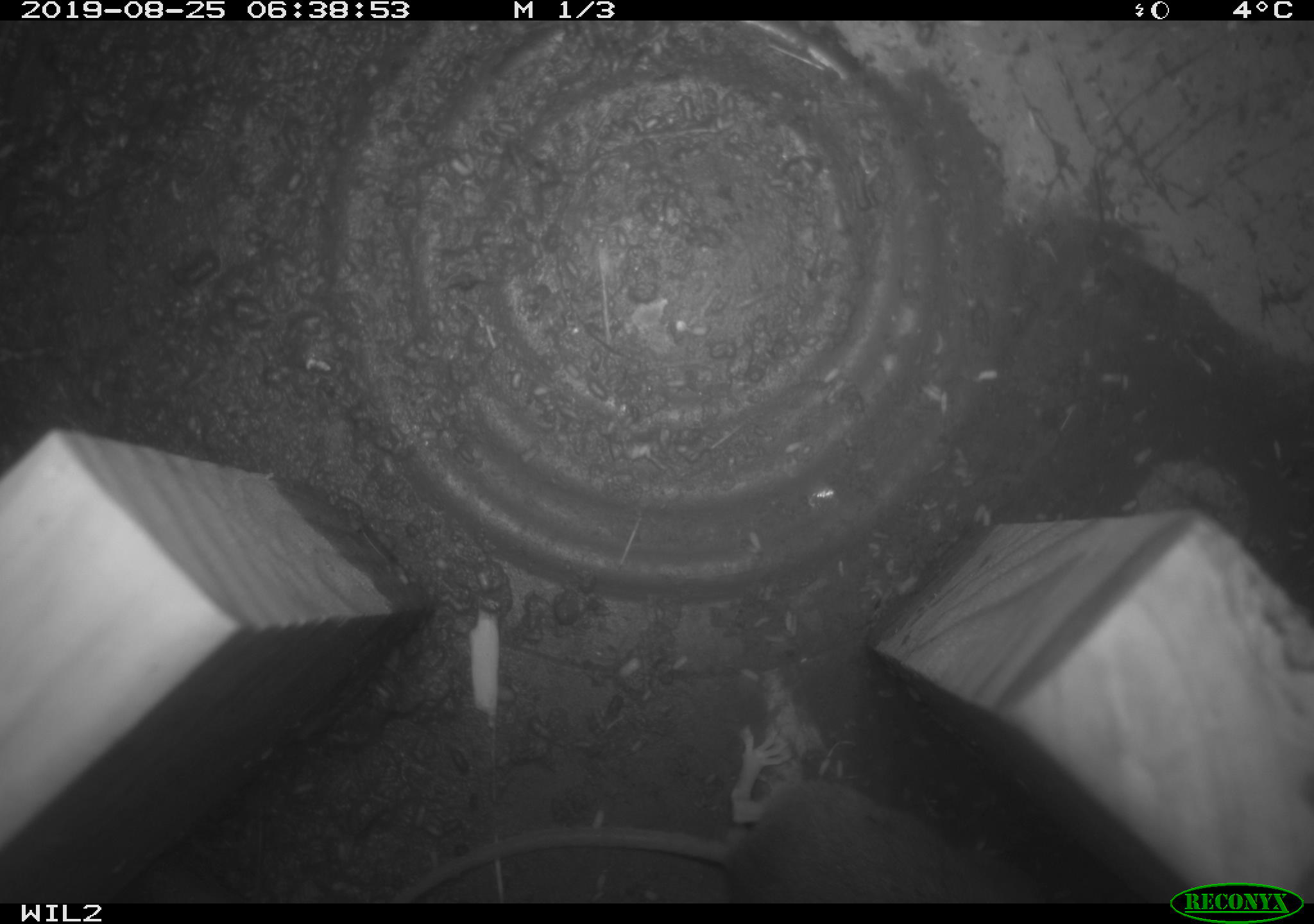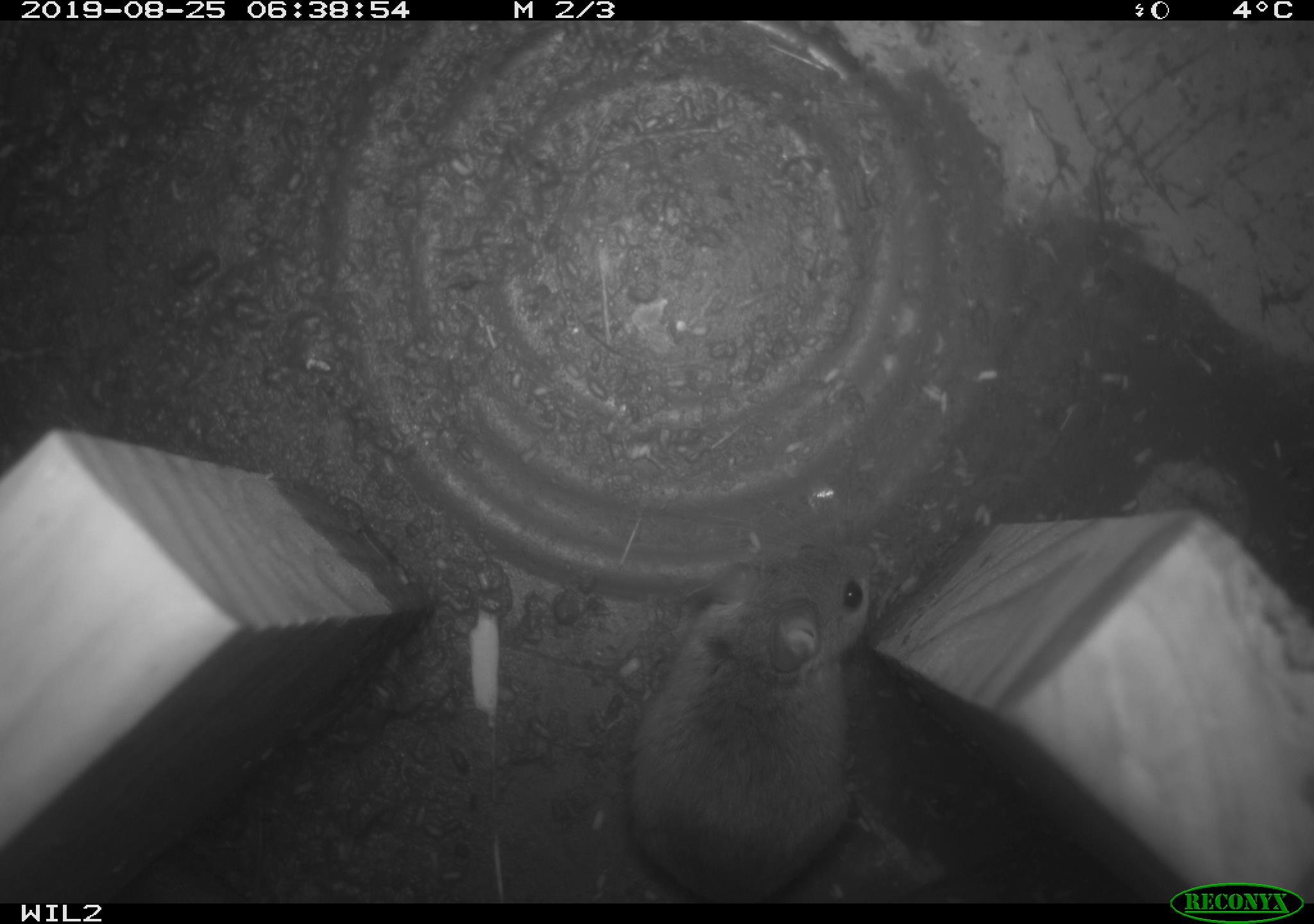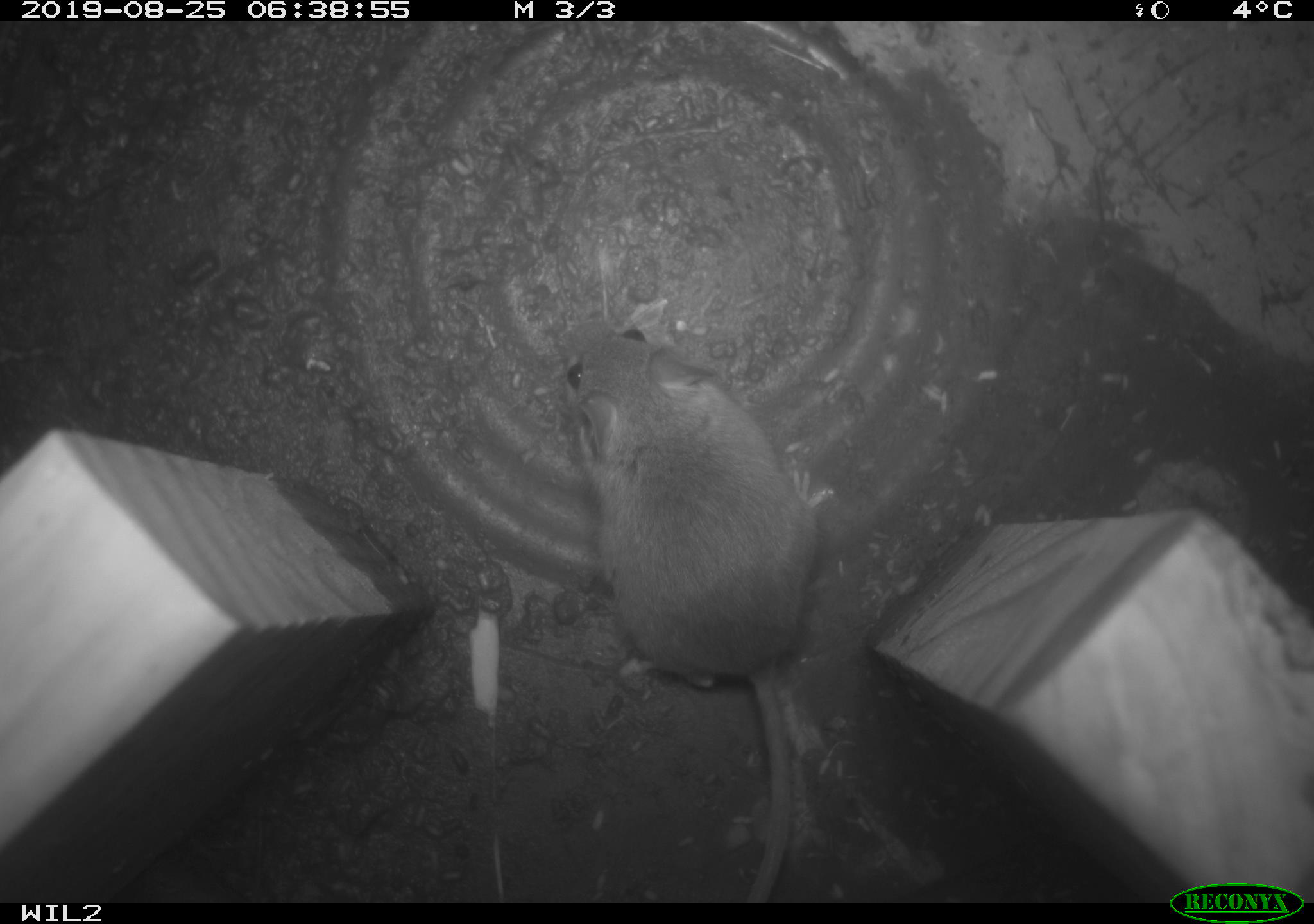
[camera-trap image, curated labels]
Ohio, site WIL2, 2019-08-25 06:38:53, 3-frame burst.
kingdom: Animalia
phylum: Chordata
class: Mammalia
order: Rodentia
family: Cricetidae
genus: Peromyscus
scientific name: Peromyscus leucopus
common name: white-footed mouse